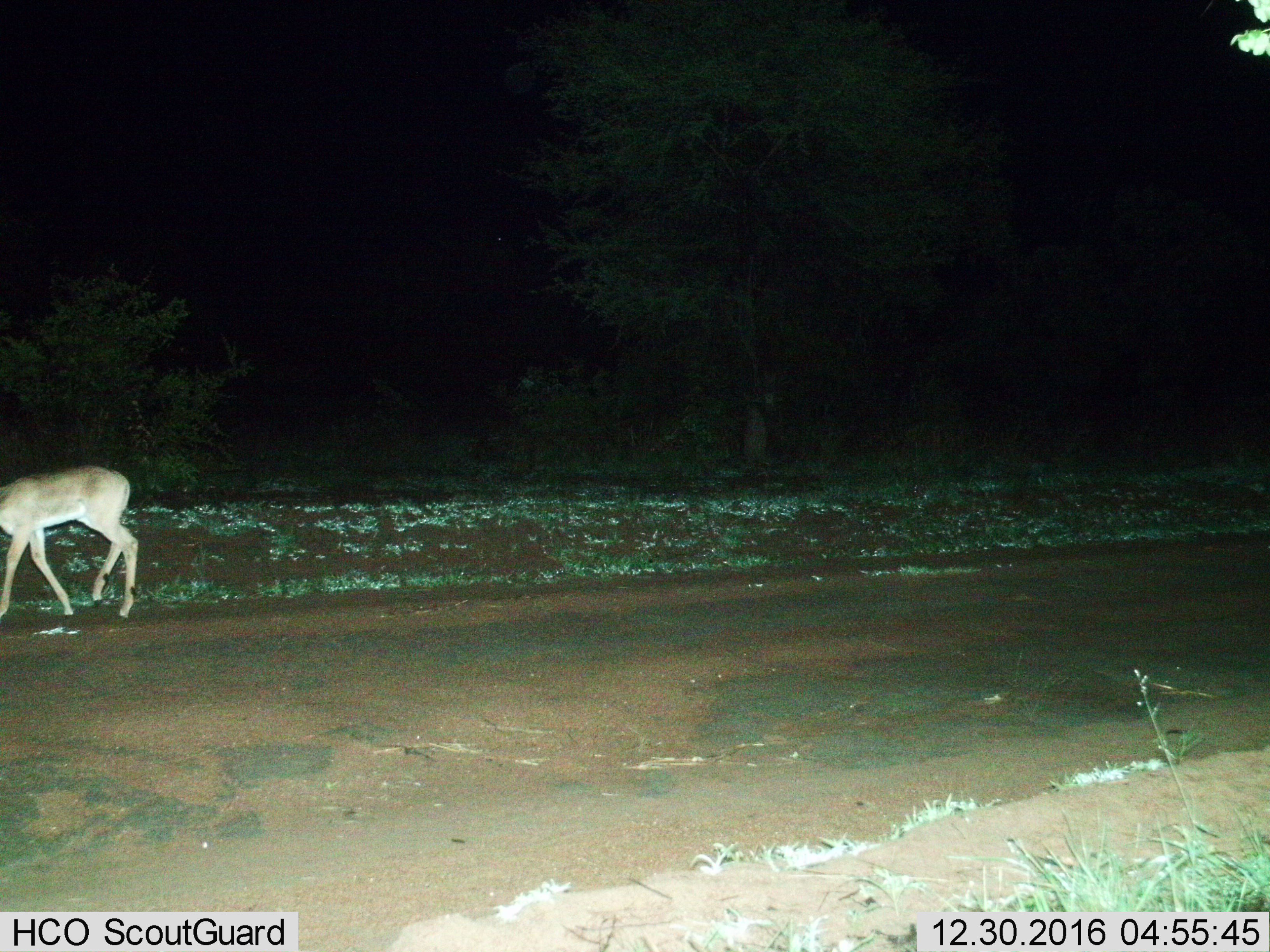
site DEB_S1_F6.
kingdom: Animalia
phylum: Chordata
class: Mammalia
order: Artiodactyla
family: Bovidae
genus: Aepyceros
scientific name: Aepyceros melampus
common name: impala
Impala (Aepyceros melampus), count 1. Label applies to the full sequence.